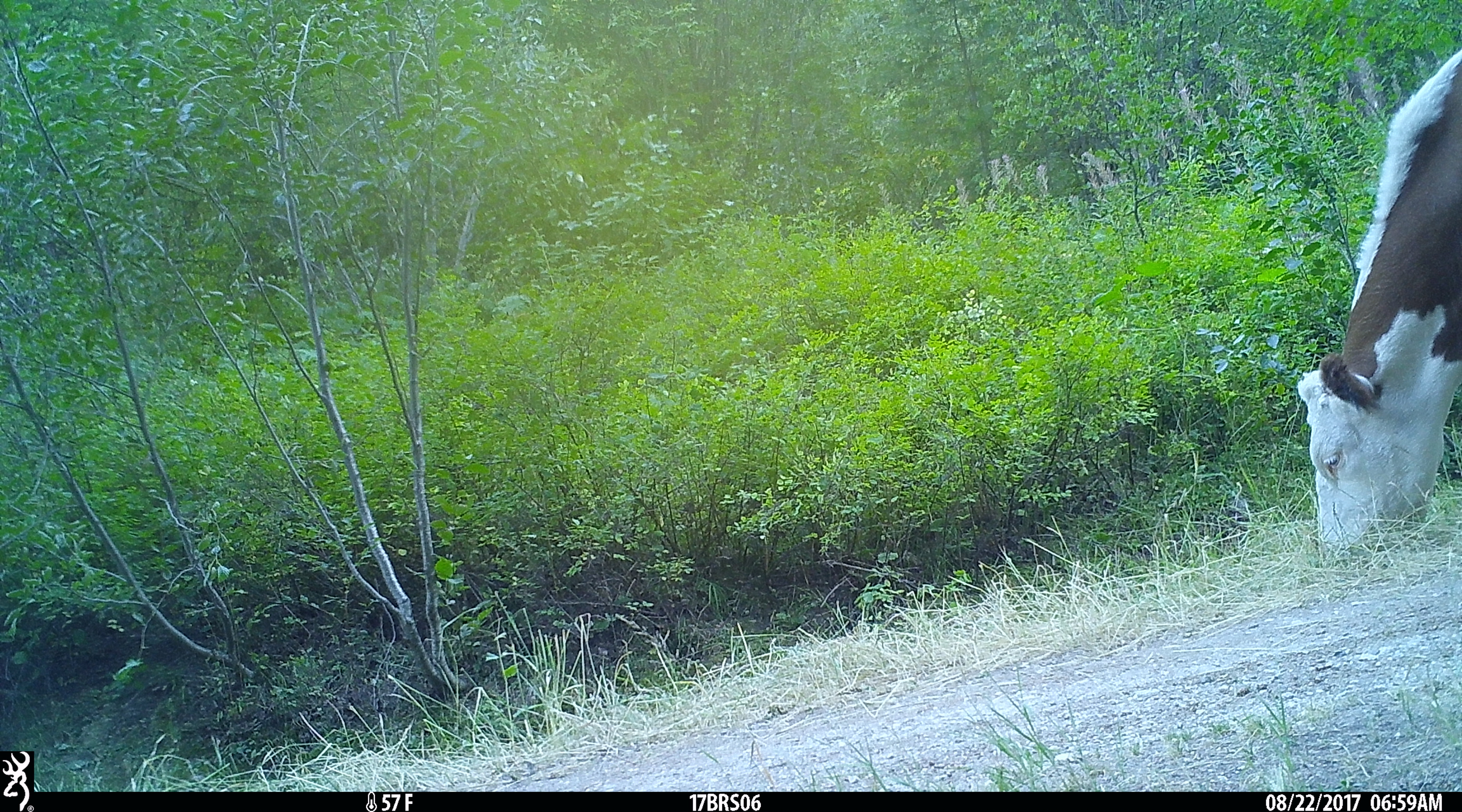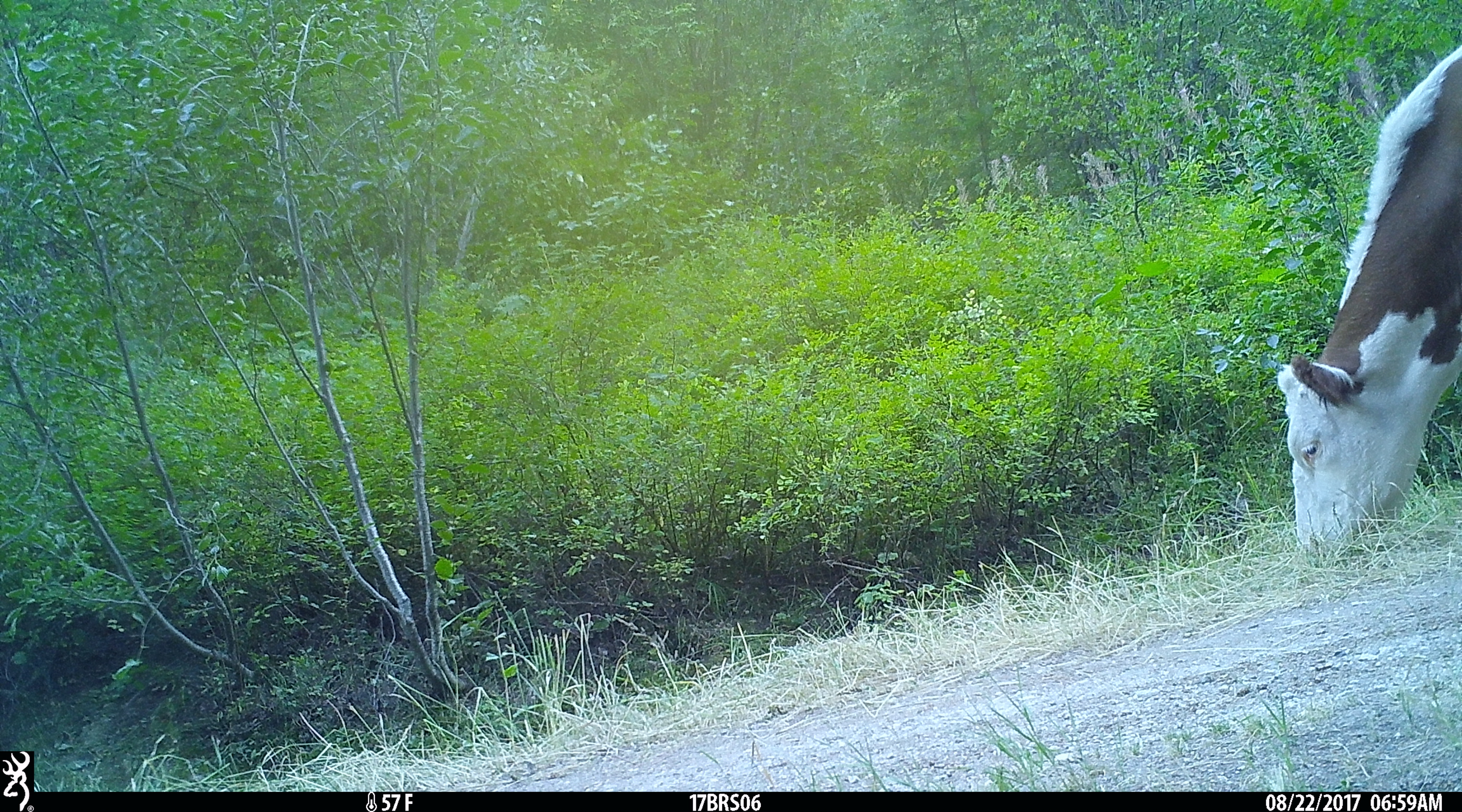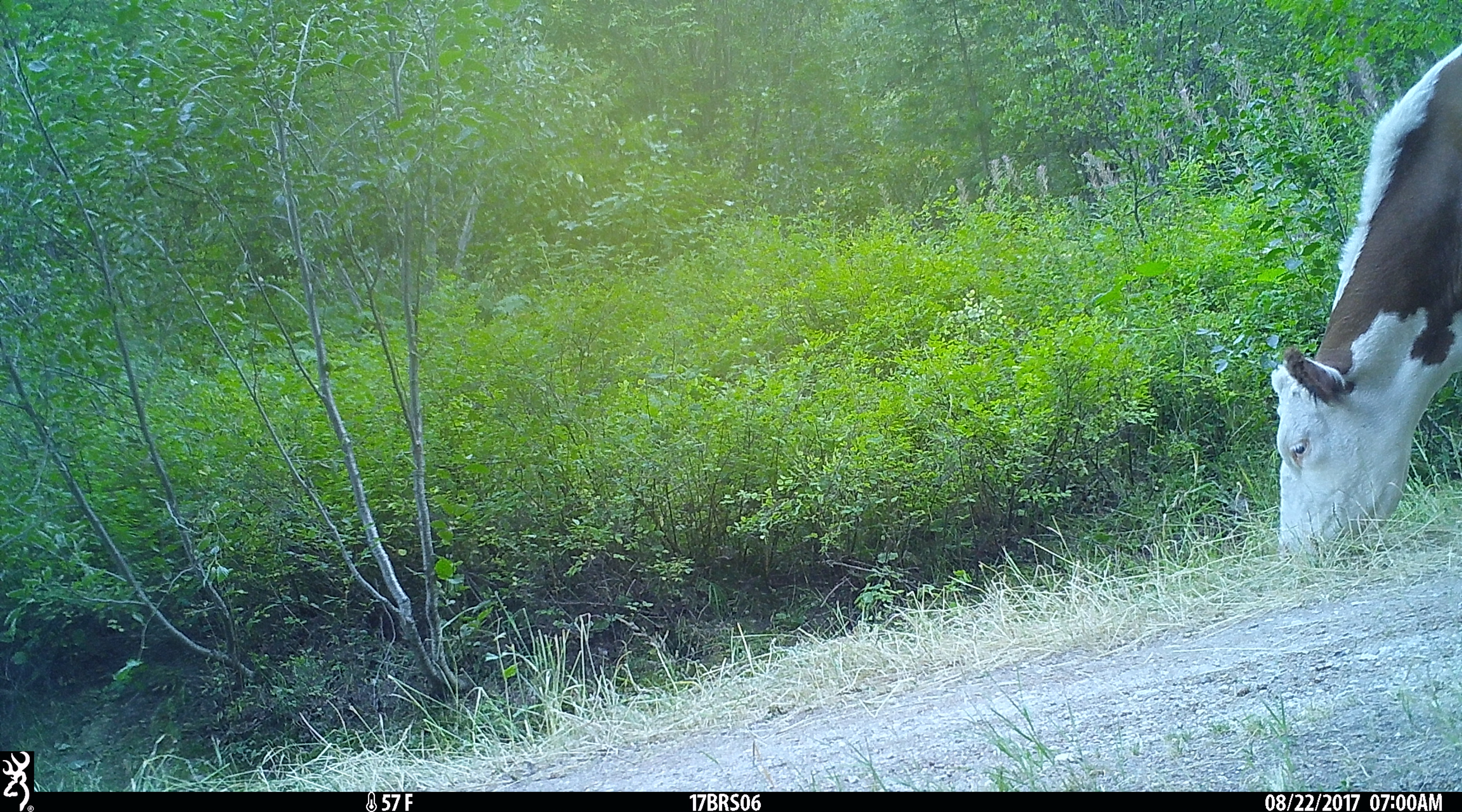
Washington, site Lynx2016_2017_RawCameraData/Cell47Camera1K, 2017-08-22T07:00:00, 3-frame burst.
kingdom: Animalia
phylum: Chordata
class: Mammalia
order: Artiodactyla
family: Bovidae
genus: Bos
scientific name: Bos taurus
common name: domestic cattle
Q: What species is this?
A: Domestic cattle (Bos taurus).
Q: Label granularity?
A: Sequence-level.